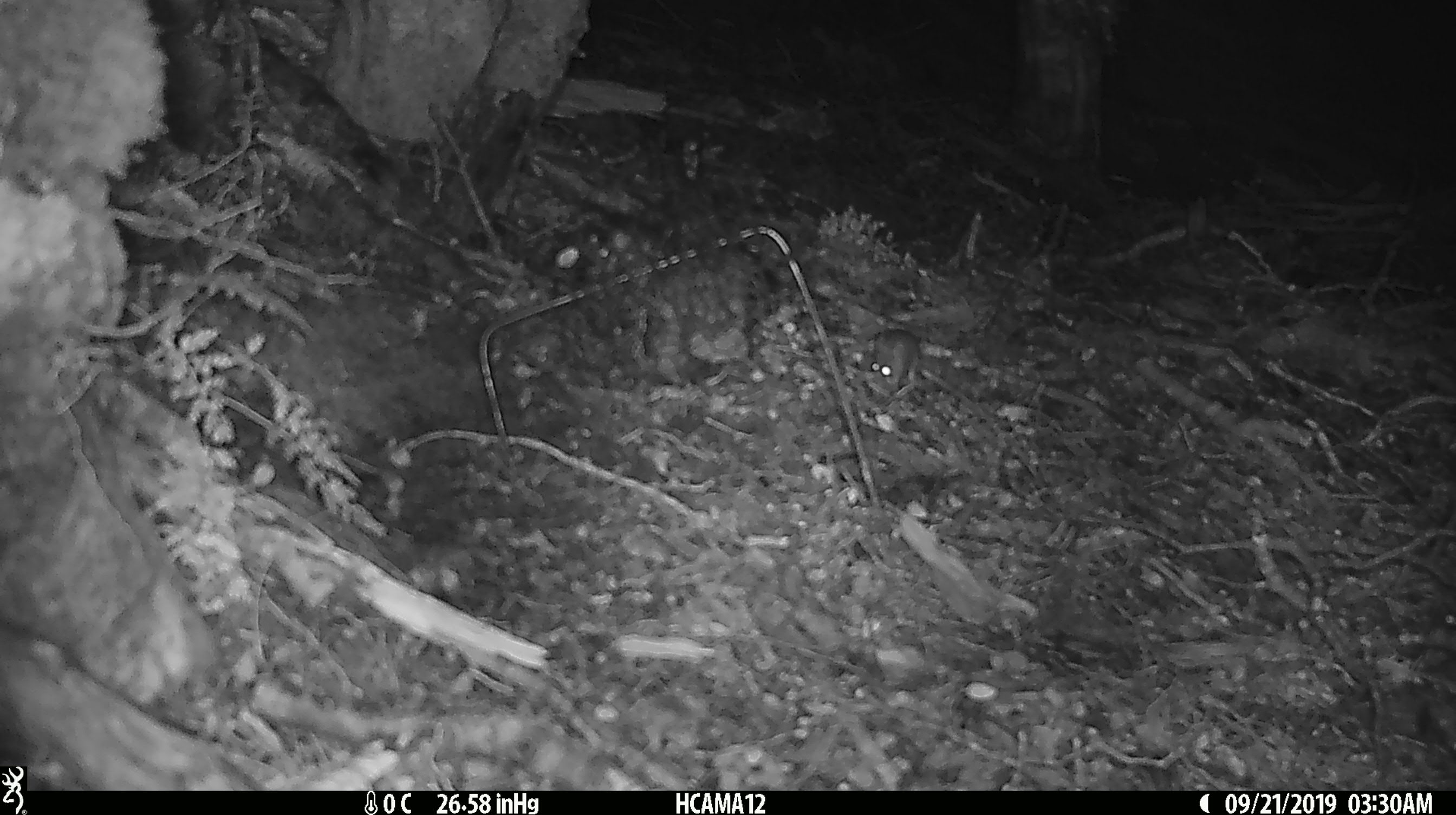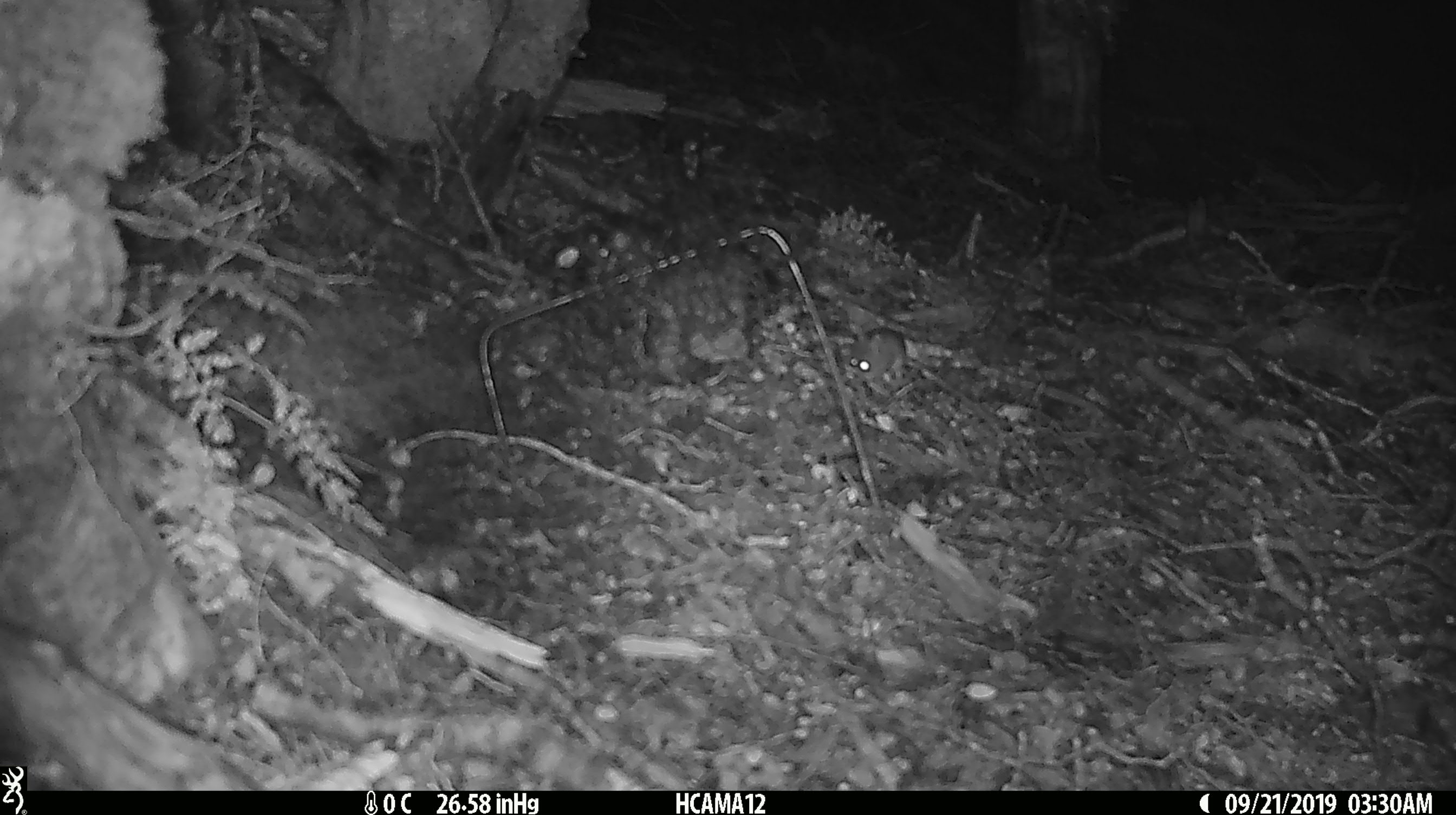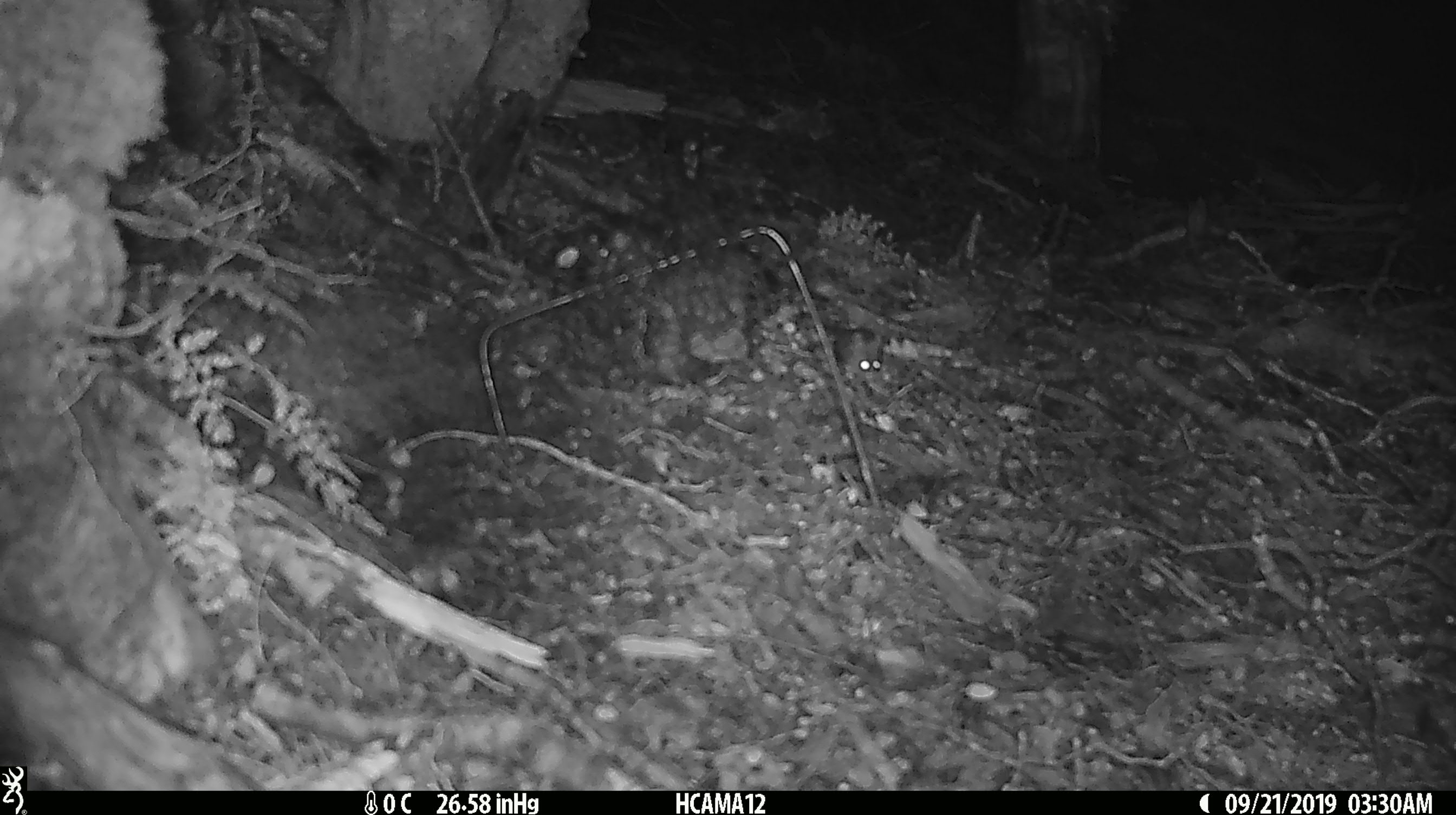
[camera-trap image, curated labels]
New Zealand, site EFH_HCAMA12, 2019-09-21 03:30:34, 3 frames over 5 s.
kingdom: Animalia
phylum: Chordata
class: Mammalia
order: Rodentia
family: Muridae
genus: Mus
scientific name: Mus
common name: mouse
Mouse (Mus).